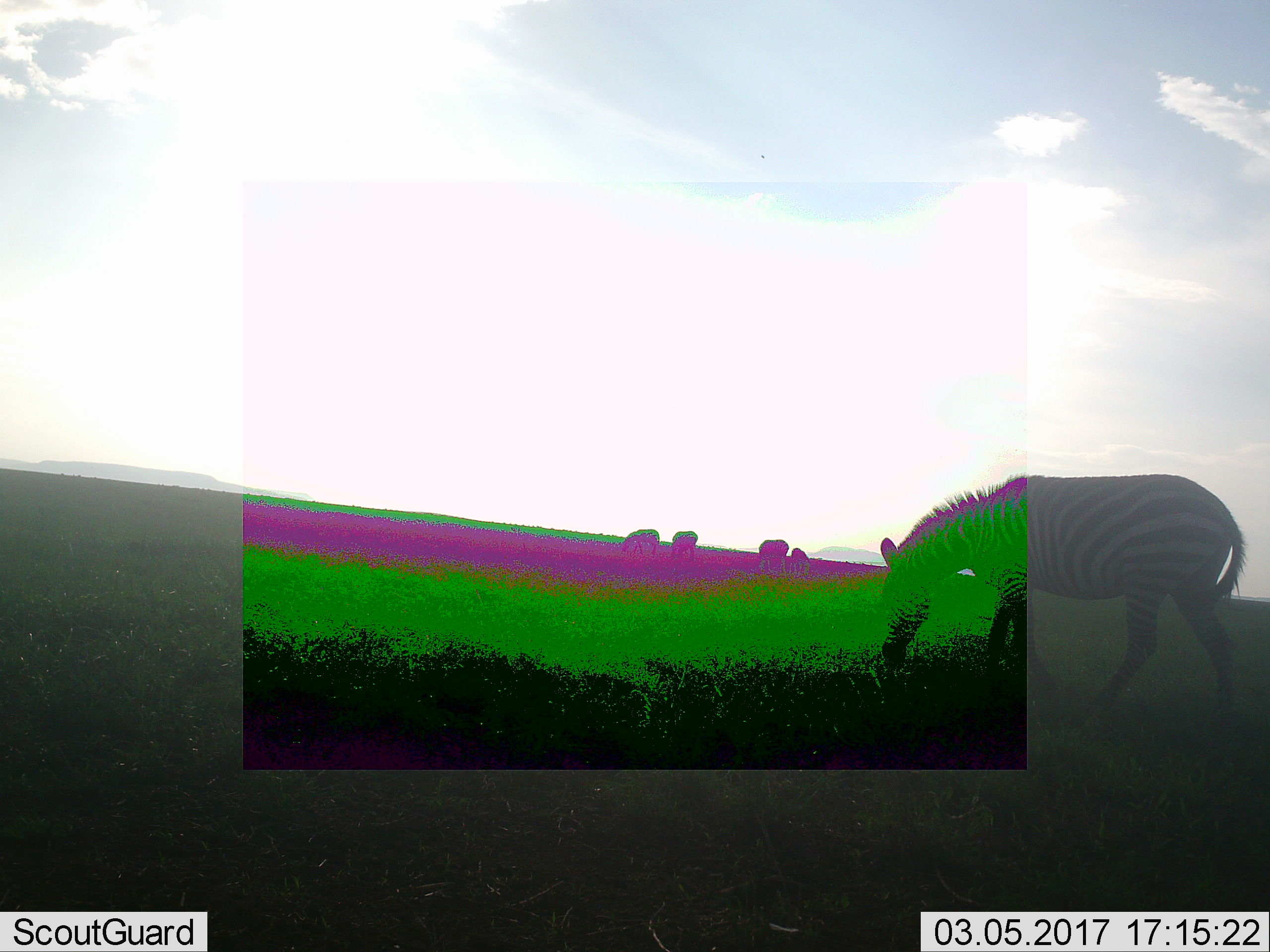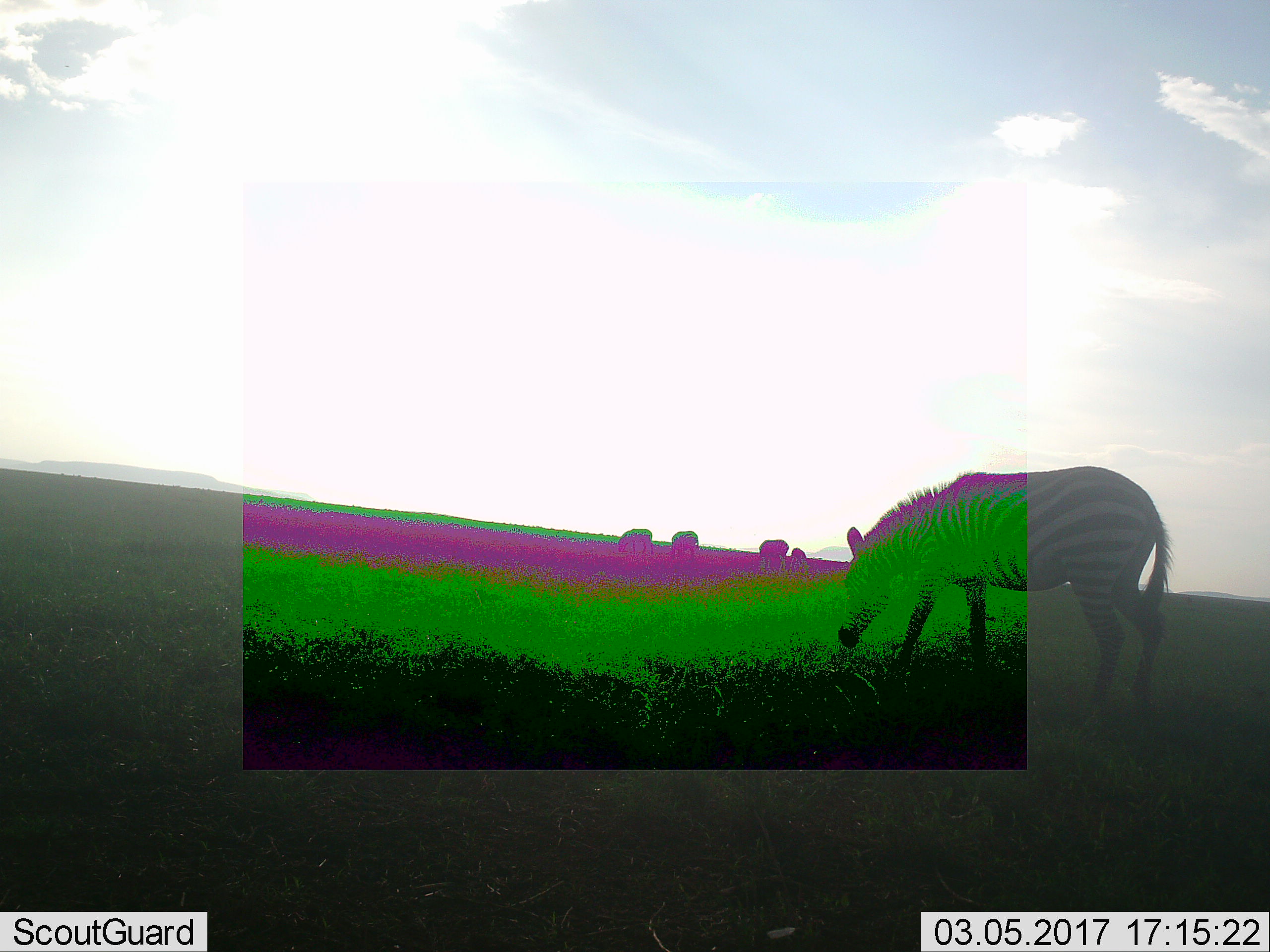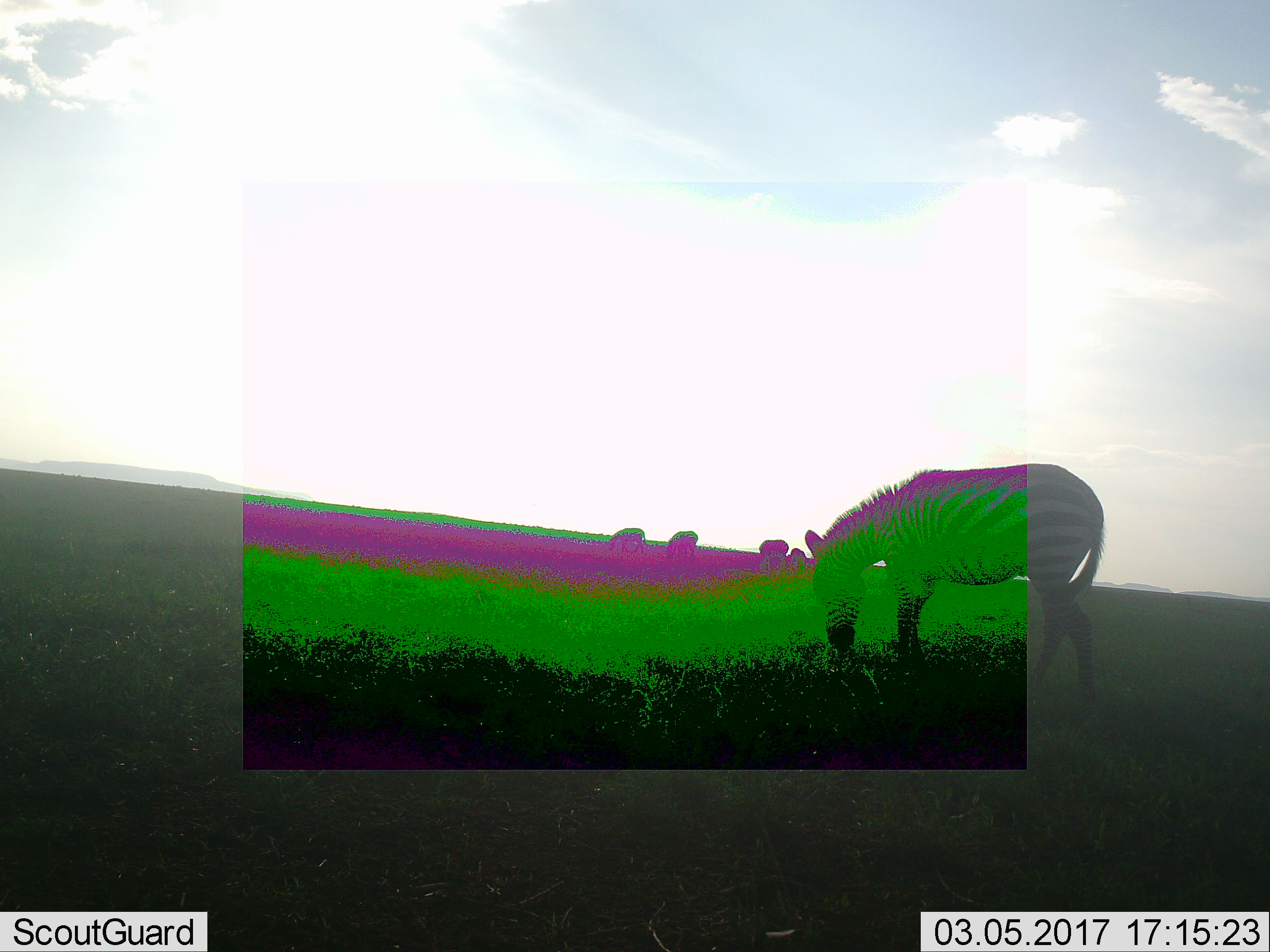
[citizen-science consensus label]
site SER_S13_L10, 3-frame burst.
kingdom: Animalia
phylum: Chordata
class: Mammalia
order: Perissodactyla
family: Equidae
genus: Equus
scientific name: Equus quagga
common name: plains zebra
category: zebraplains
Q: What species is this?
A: Zebraplains (plains zebra) (Equus quagga).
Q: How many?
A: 5.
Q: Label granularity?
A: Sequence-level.